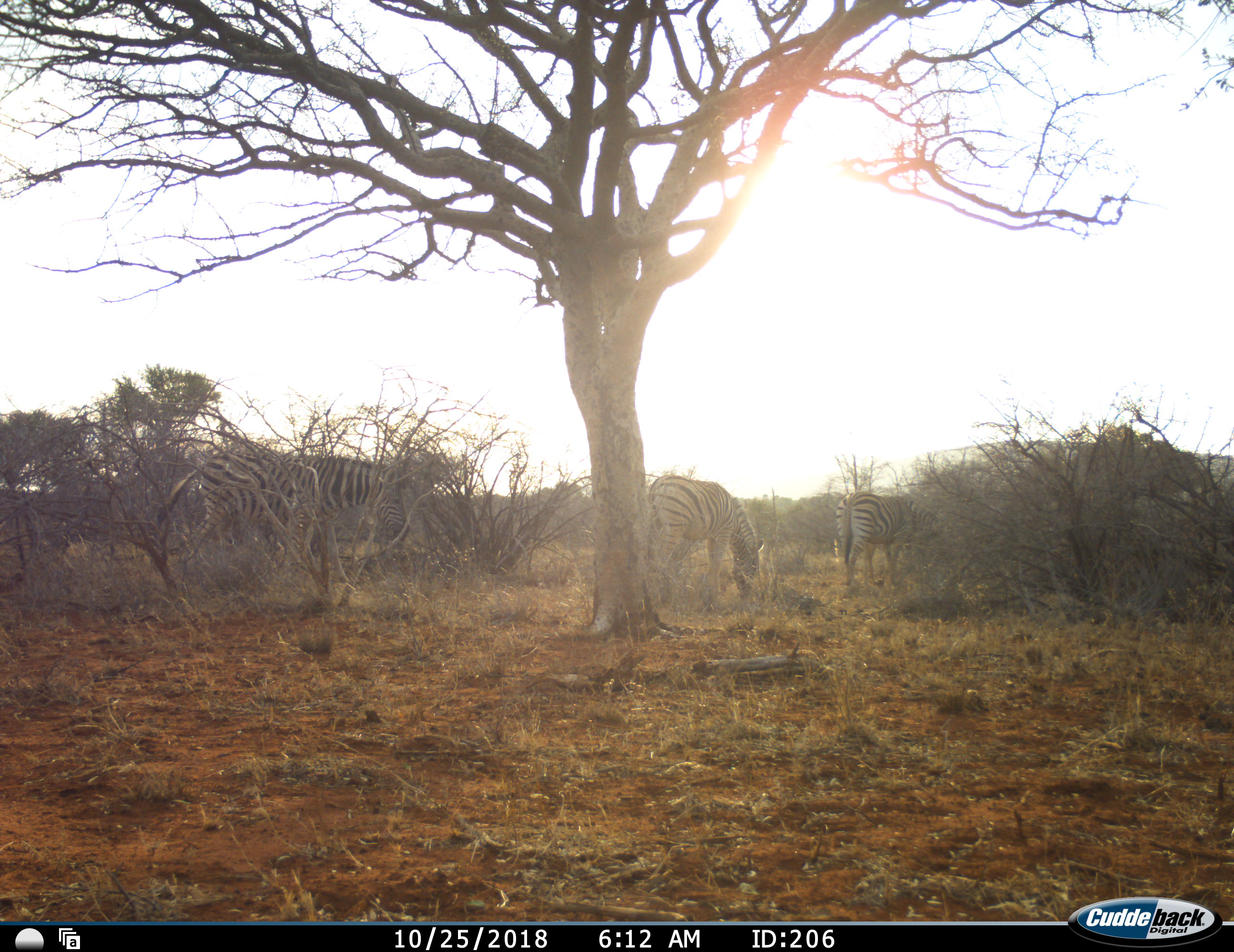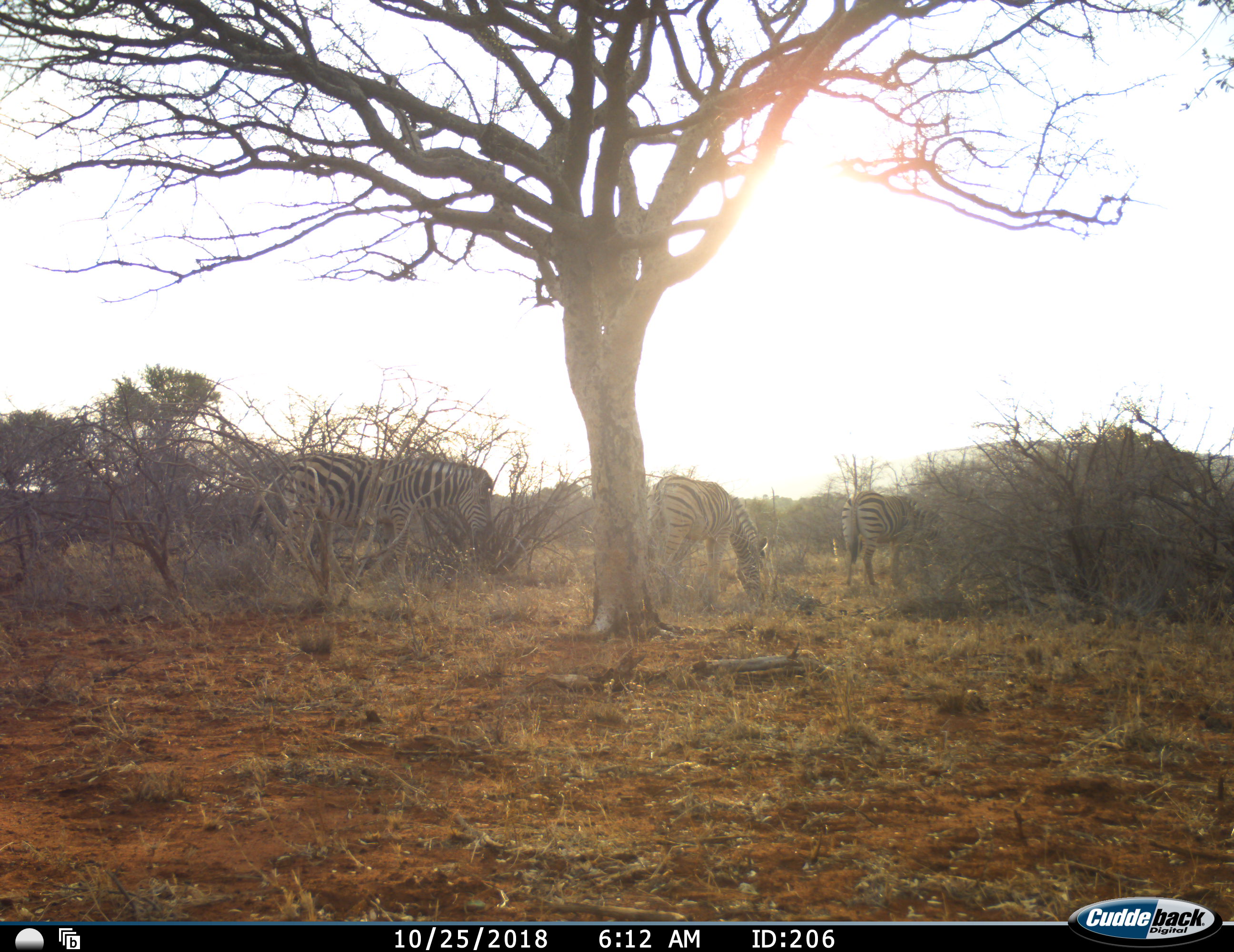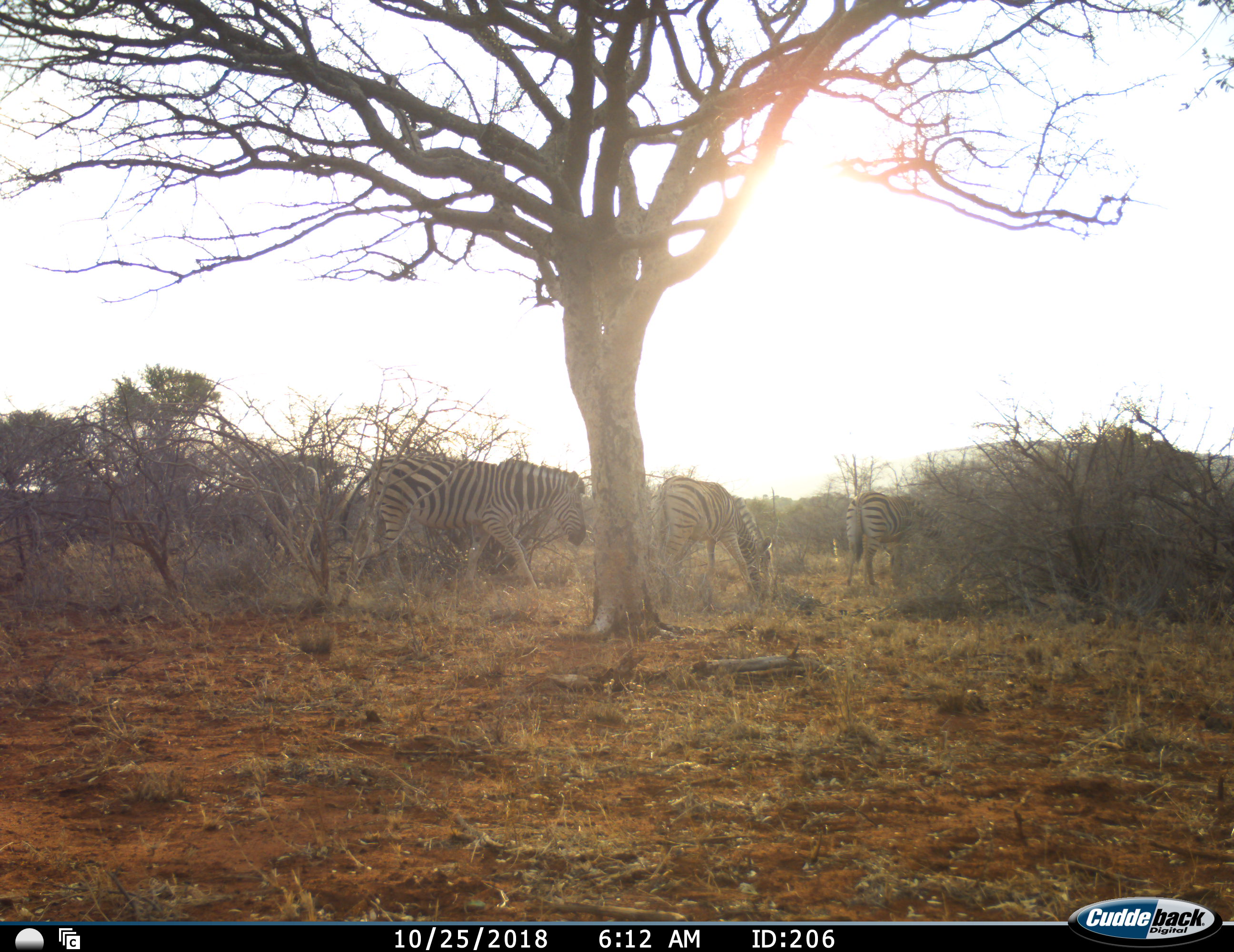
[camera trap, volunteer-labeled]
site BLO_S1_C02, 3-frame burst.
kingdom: Animalia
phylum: Chordata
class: Mammalia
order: Perissodactyla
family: Equidae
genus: Equus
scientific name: Equus quagga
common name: plains zebra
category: zebraplains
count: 3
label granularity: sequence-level